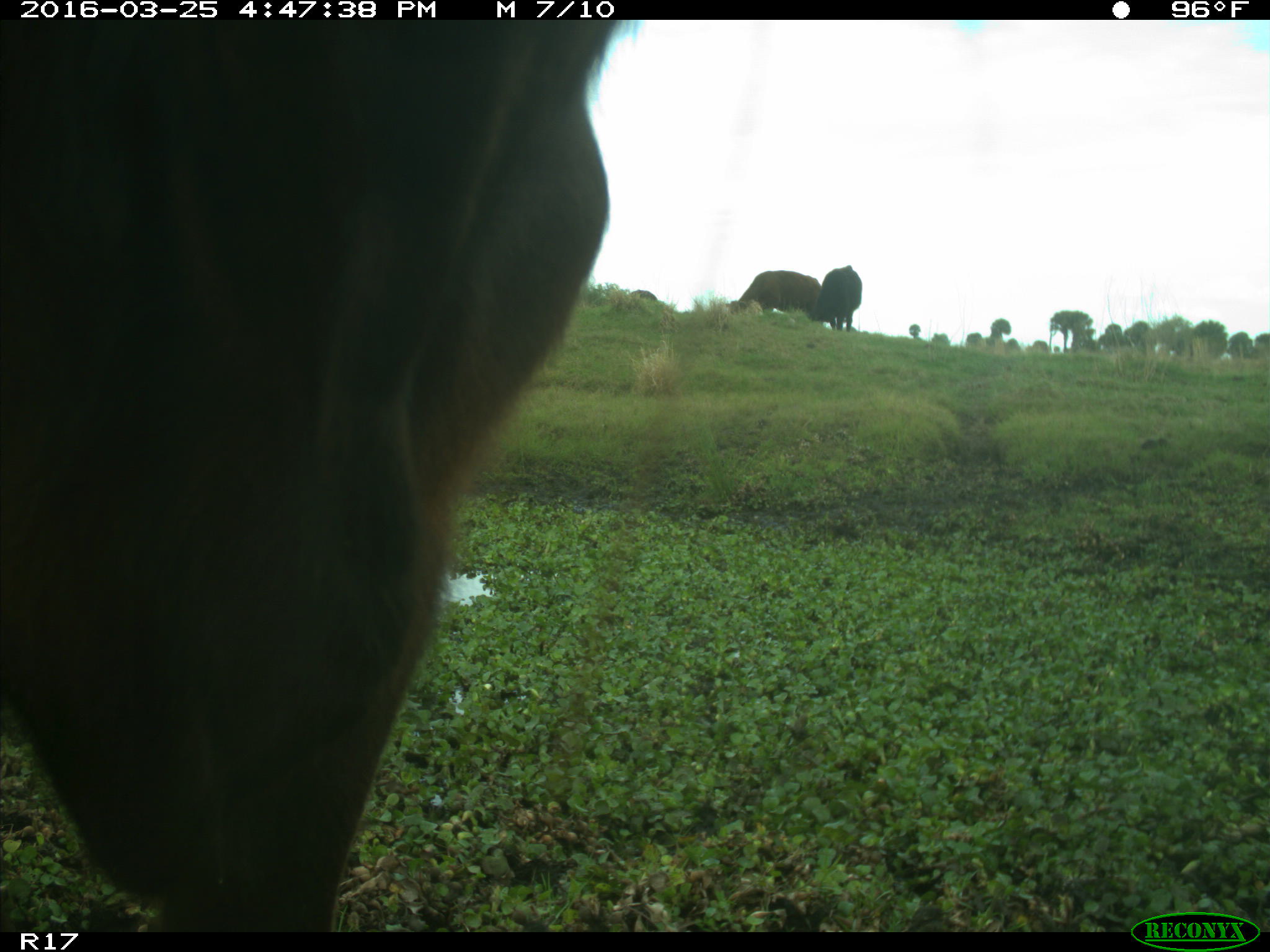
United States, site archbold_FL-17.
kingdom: Animalia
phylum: Chordata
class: Mammalia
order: Artiodactyla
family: Bovidae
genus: Bos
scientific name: Bos taurus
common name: domestic cow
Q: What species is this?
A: Bos taurus (domestic cow).